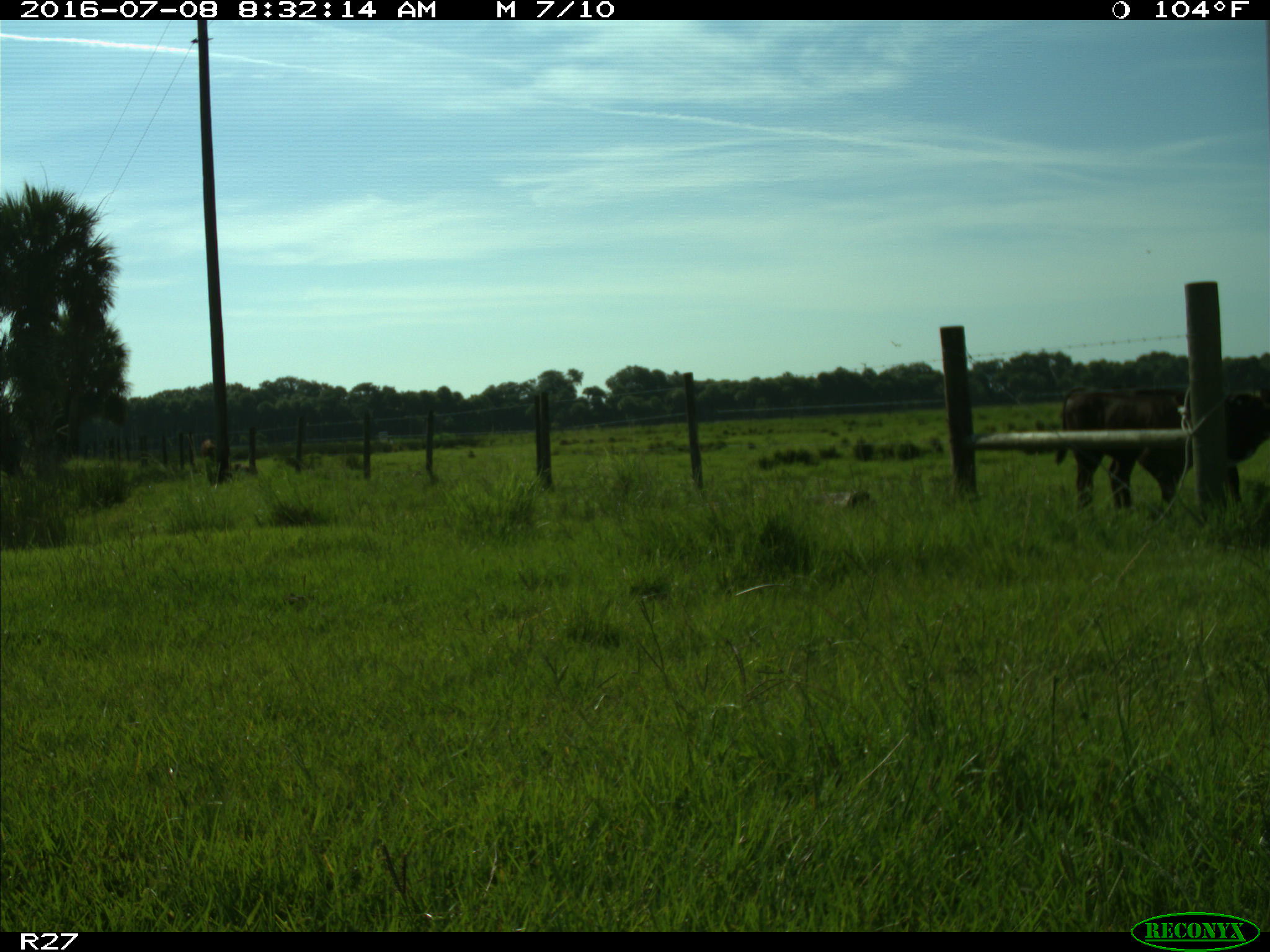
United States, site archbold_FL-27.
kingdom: Animalia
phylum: Chordata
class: Mammalia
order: Artiodactyla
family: Bovidae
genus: Bos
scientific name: Bos taurus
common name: domestic cow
Bos taurus (domestic cow).